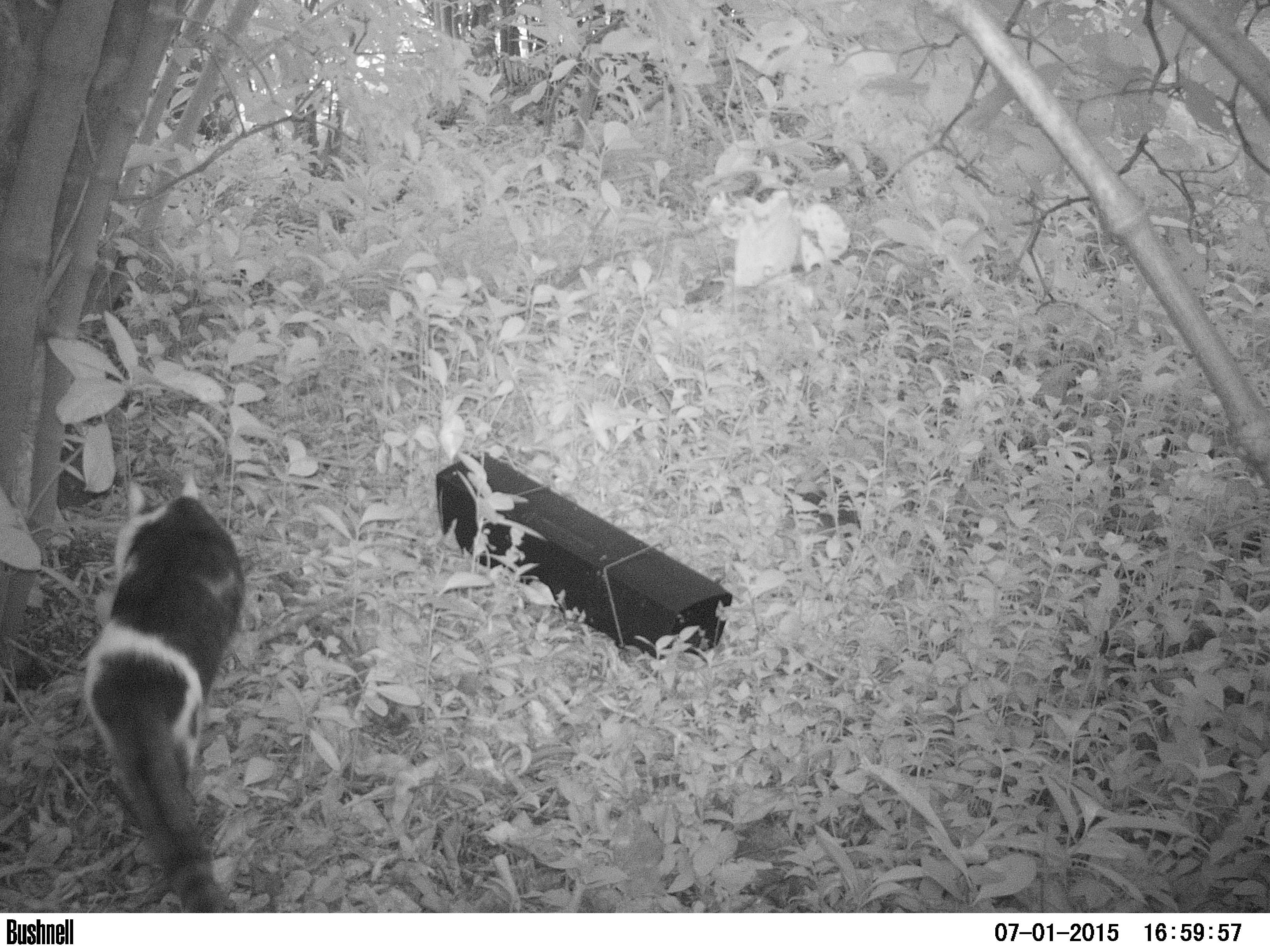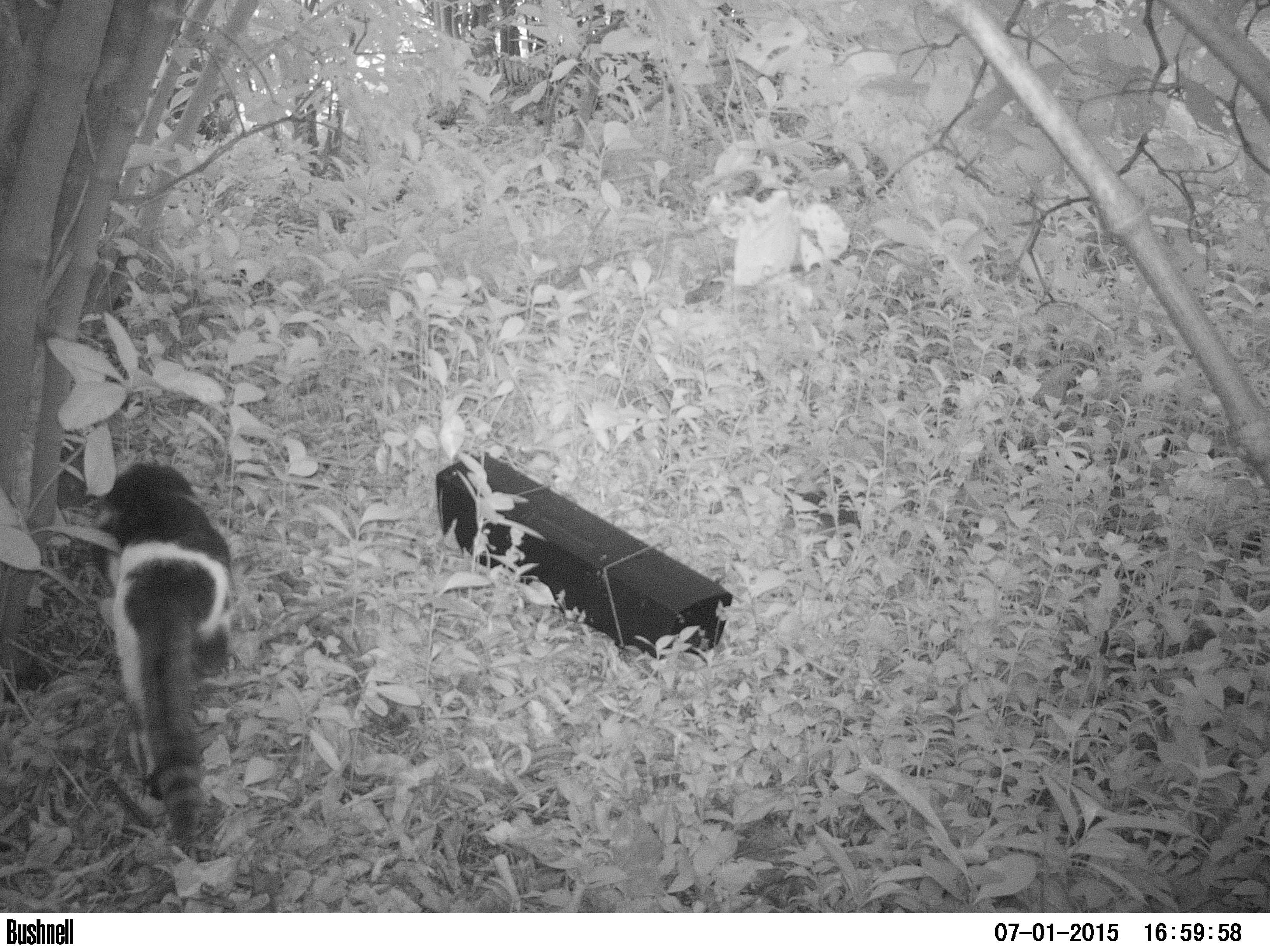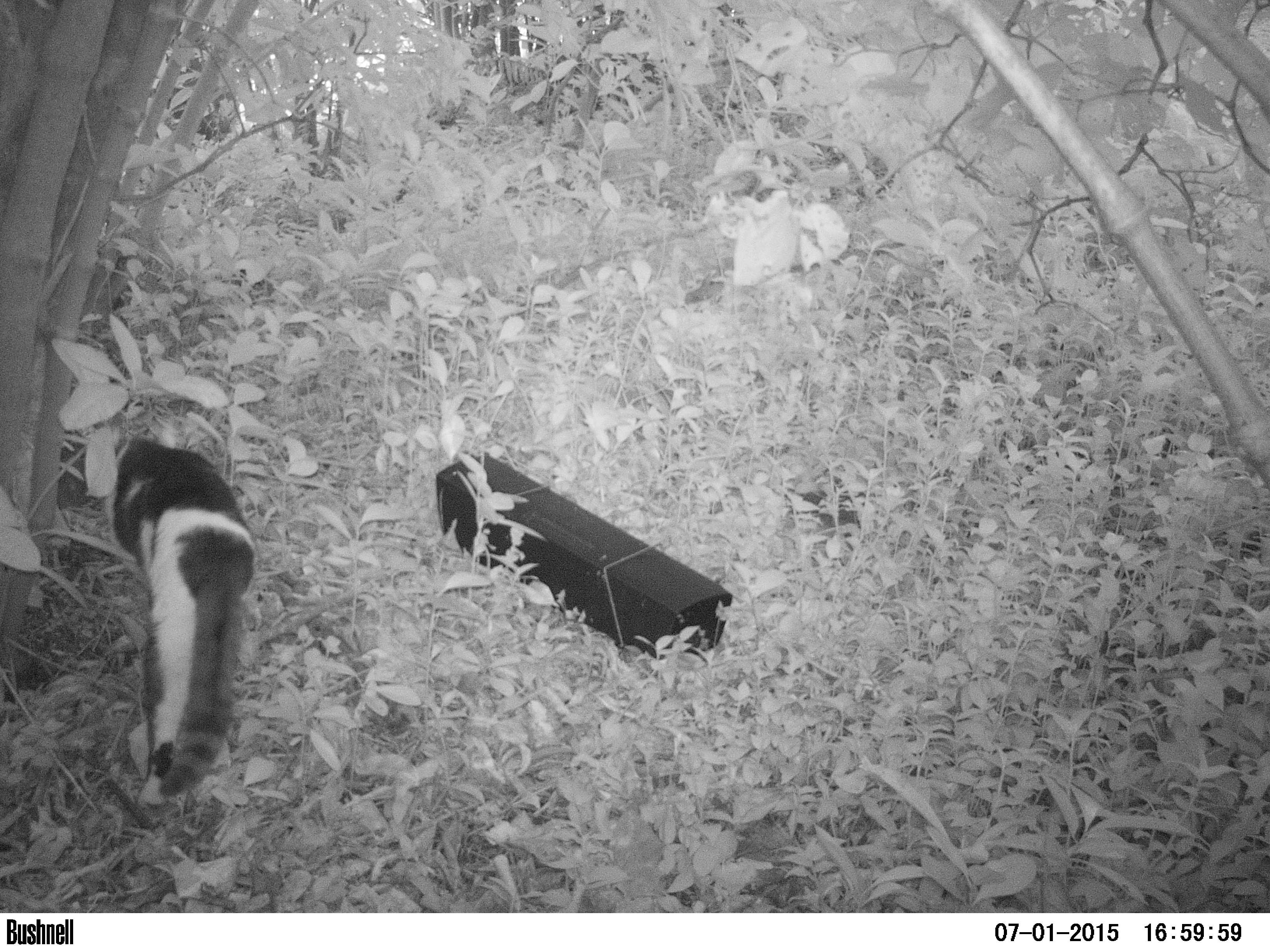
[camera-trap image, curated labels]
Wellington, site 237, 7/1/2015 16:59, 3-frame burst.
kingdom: Animalia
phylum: Chordata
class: Mammalia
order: Carnivora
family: Felidae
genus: Felis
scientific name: Felis catus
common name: cat